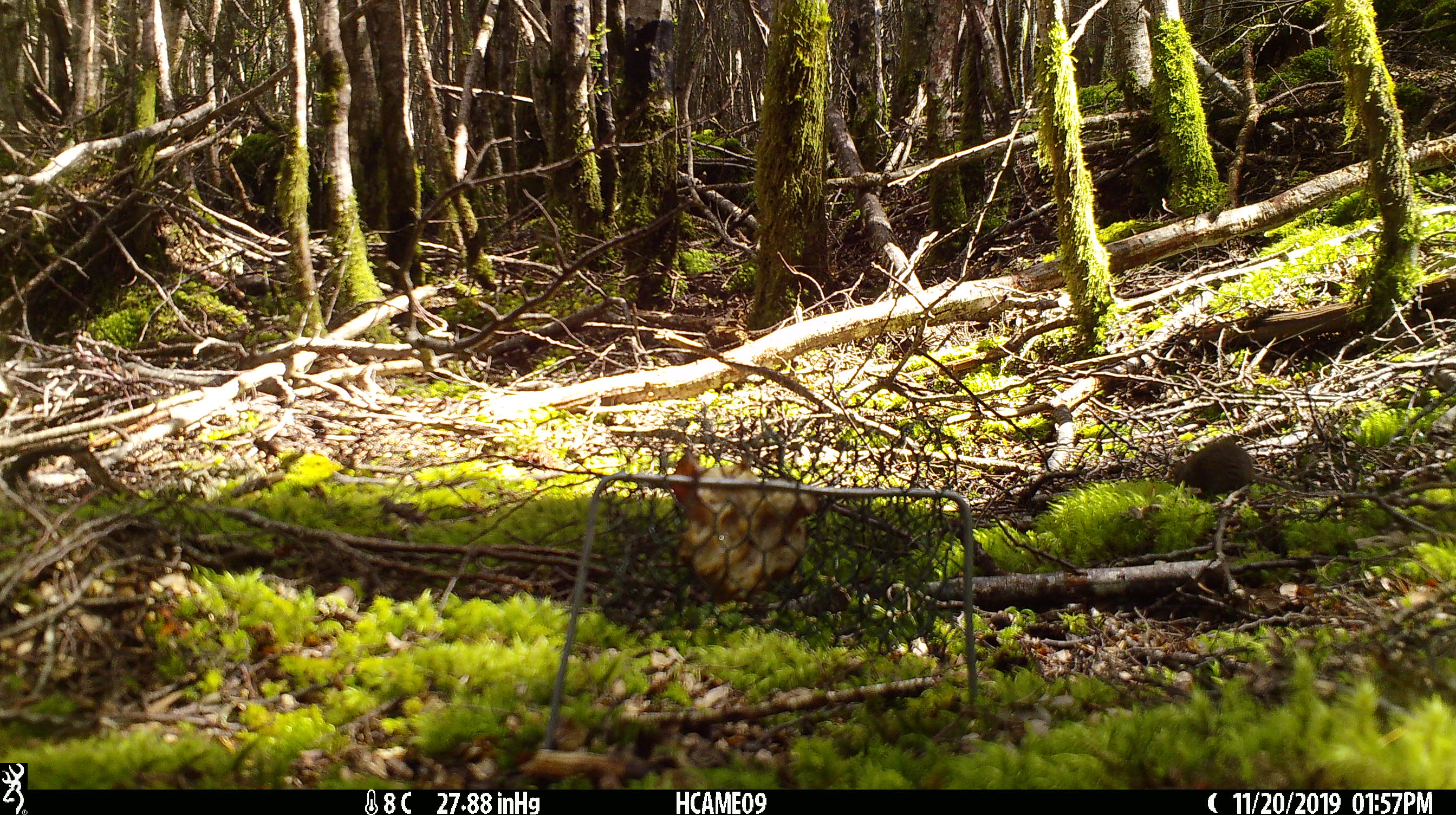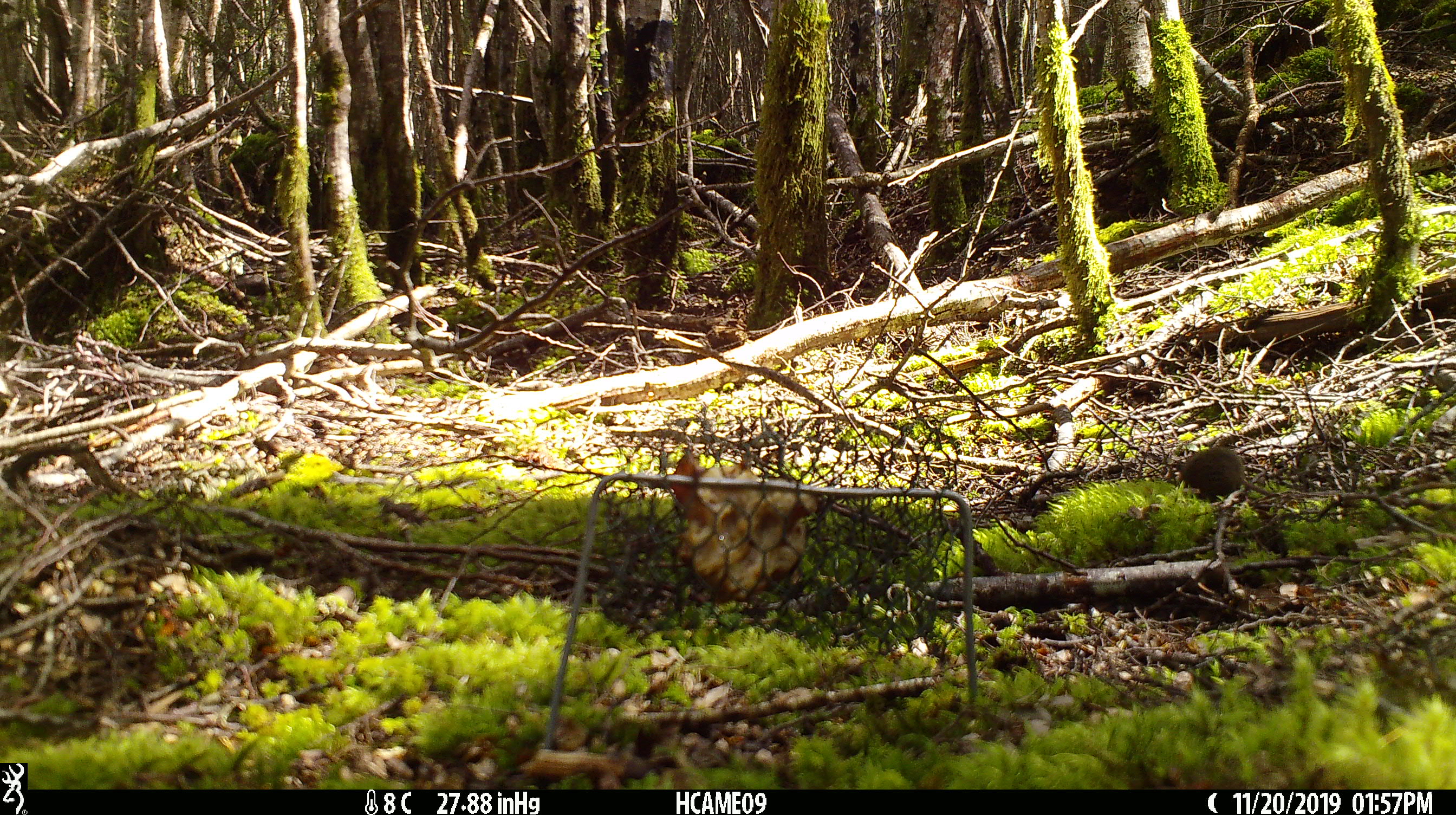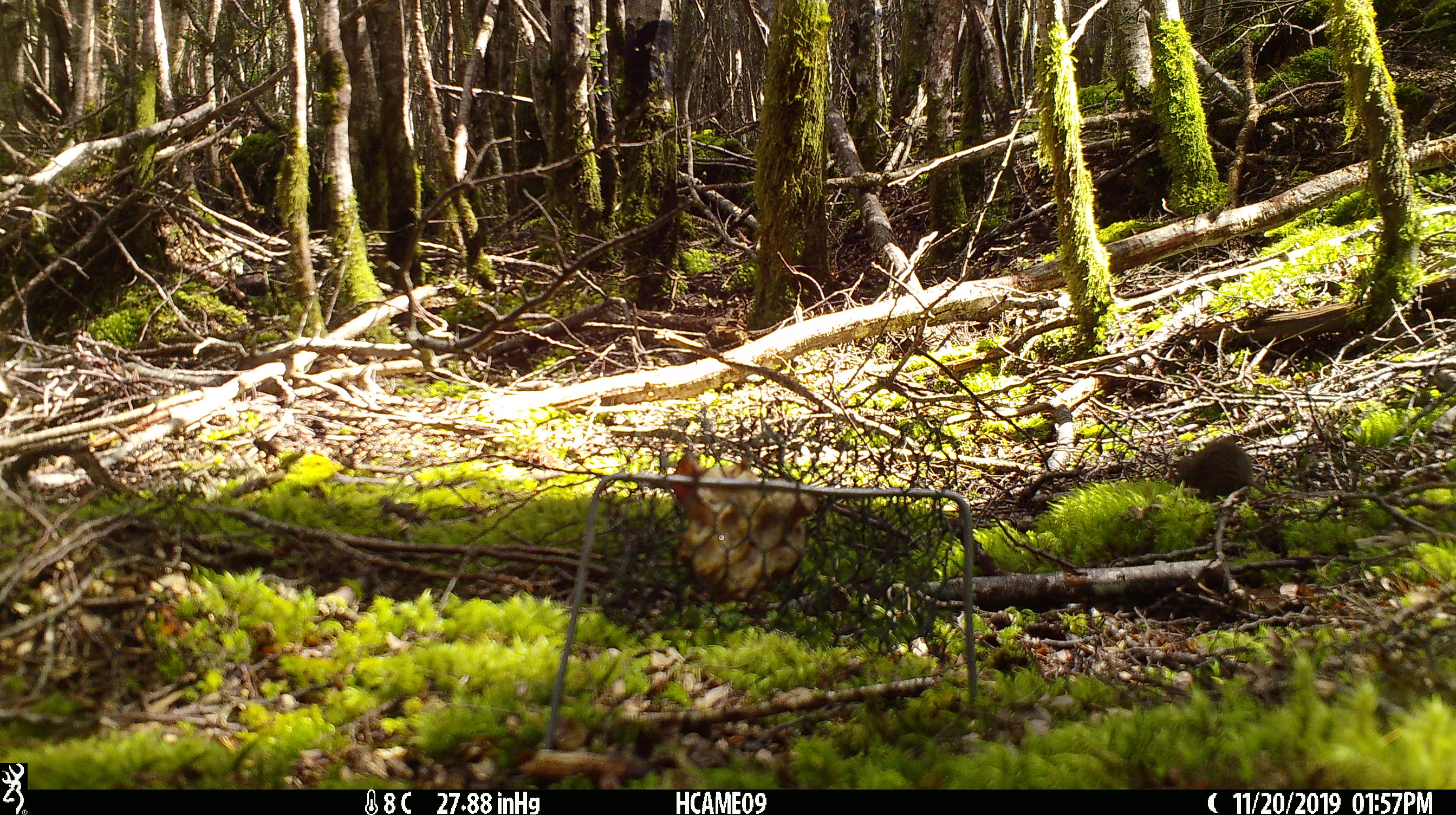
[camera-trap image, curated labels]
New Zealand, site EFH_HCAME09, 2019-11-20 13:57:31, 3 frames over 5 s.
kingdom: Animalia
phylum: Chordata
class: Mammalia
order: Rodentia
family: Muridae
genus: Mus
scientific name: Mus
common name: mouse